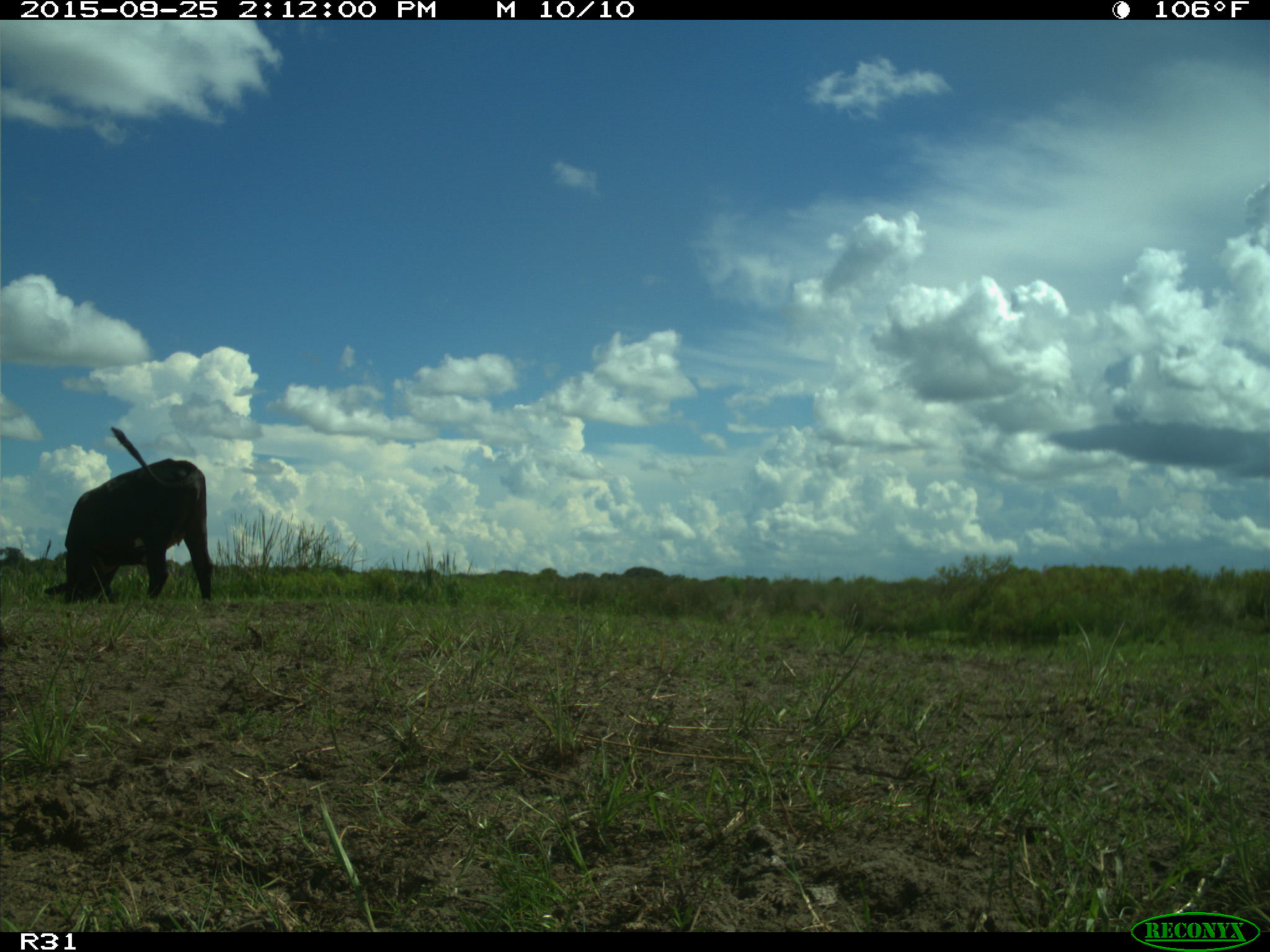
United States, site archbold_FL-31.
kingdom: Animalia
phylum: Chordata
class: Mammalia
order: Artiodactyla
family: Bovidae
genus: Bos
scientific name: Bos taurus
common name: domestic cow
Bos taurus (domestic cow).